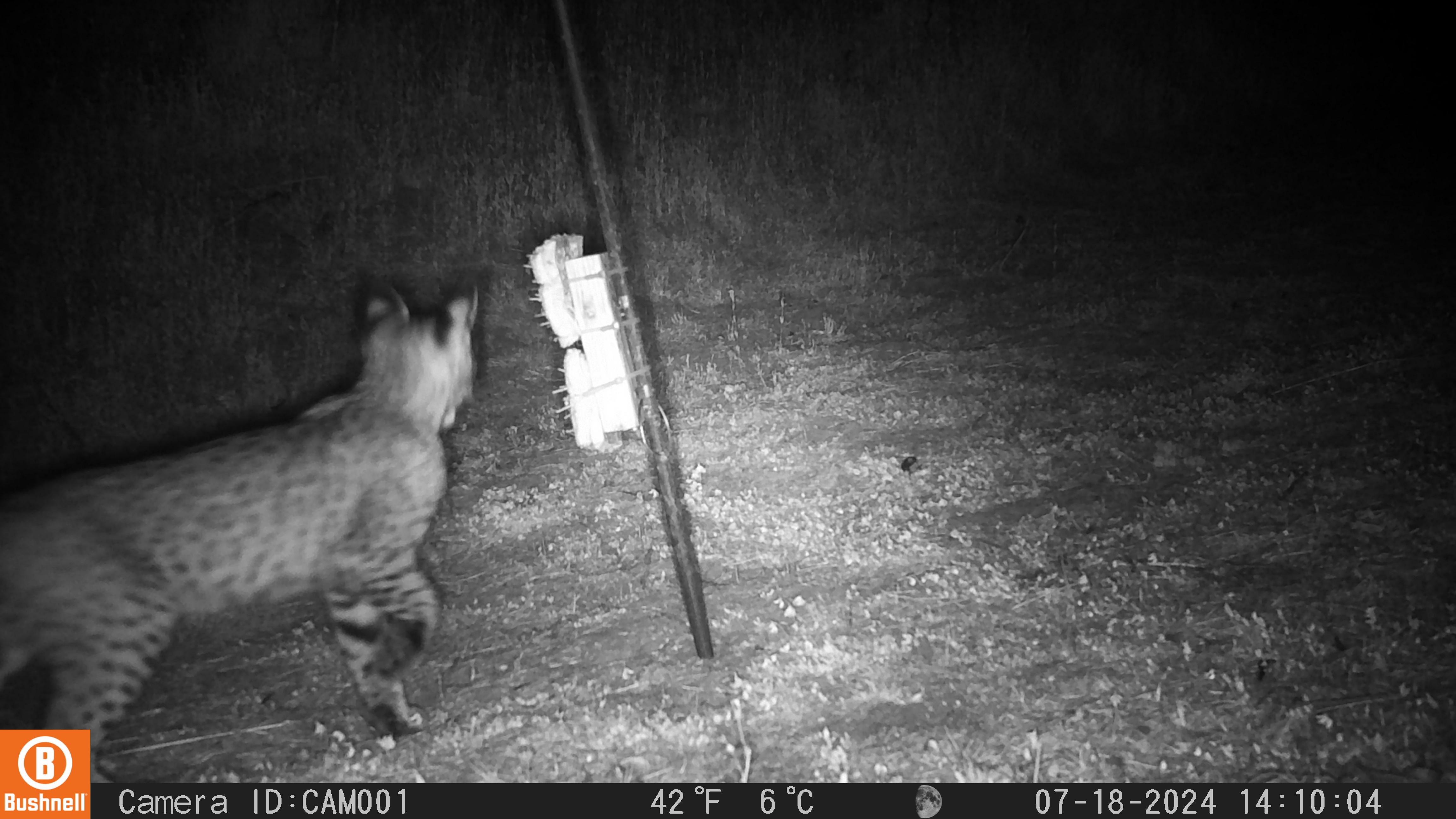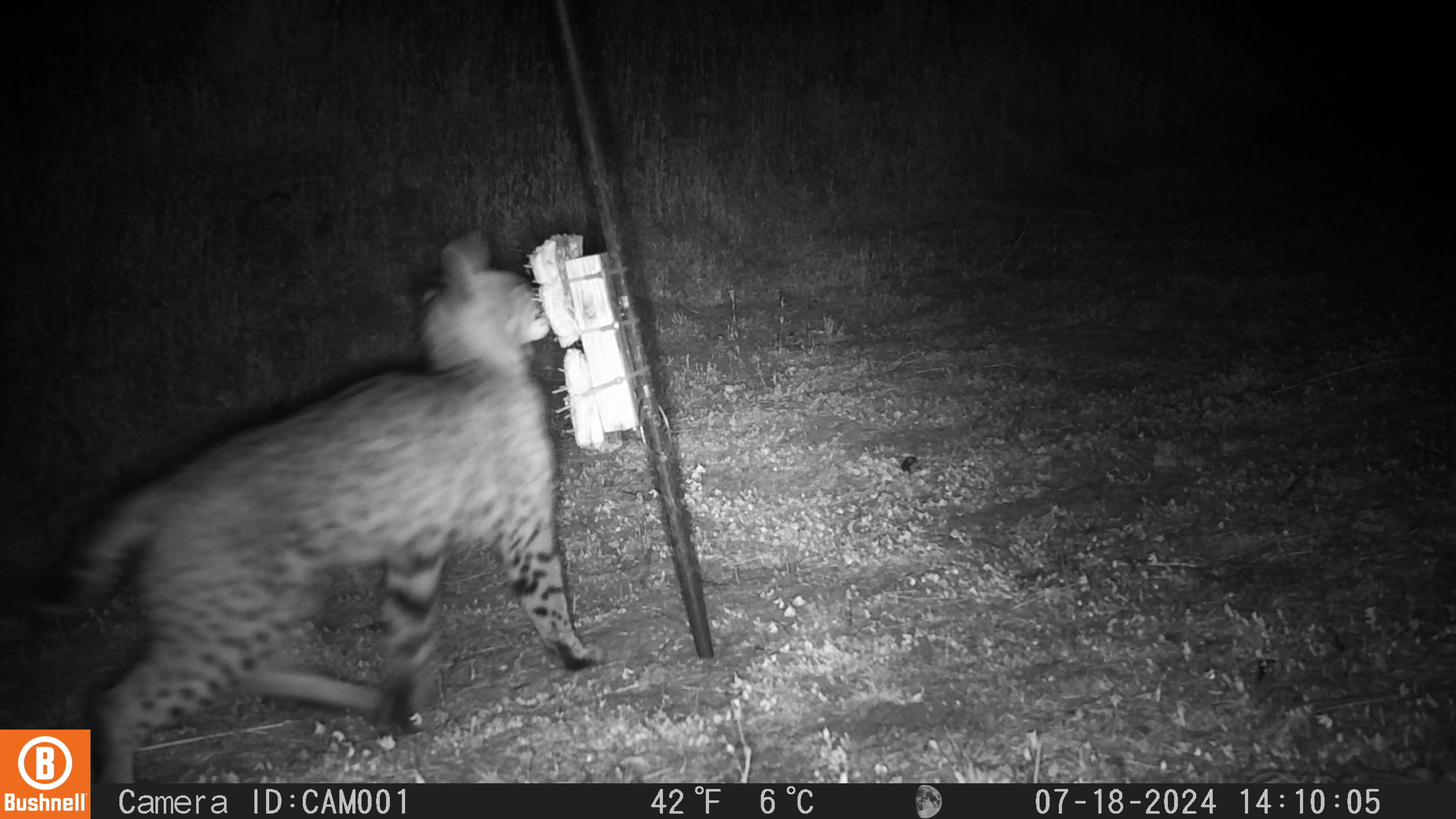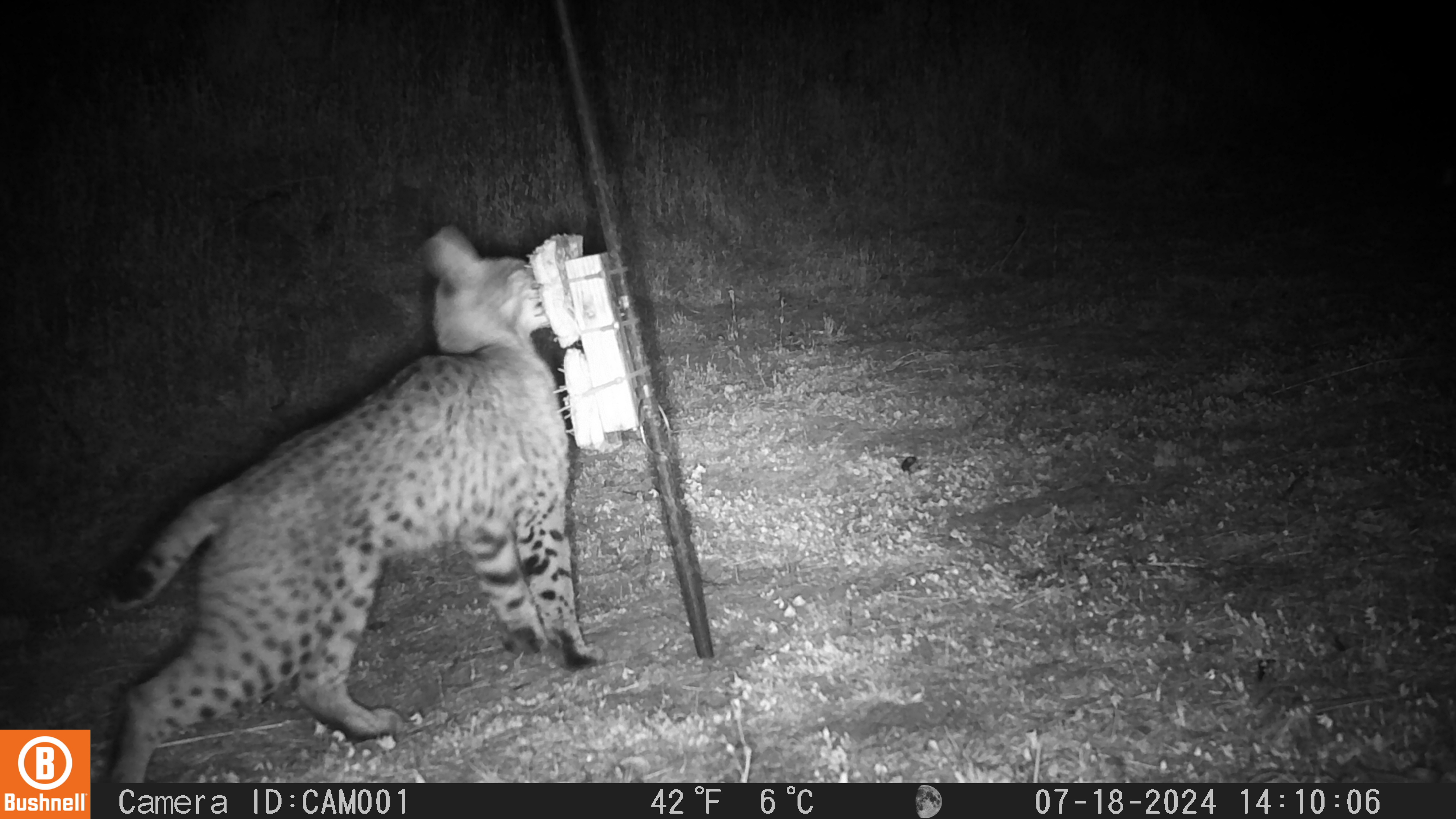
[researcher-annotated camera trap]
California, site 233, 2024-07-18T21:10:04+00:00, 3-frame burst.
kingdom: Animalia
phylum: Chordata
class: Mammalia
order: Carnivora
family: Felidae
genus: Lynx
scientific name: Lynx rufus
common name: bobcat